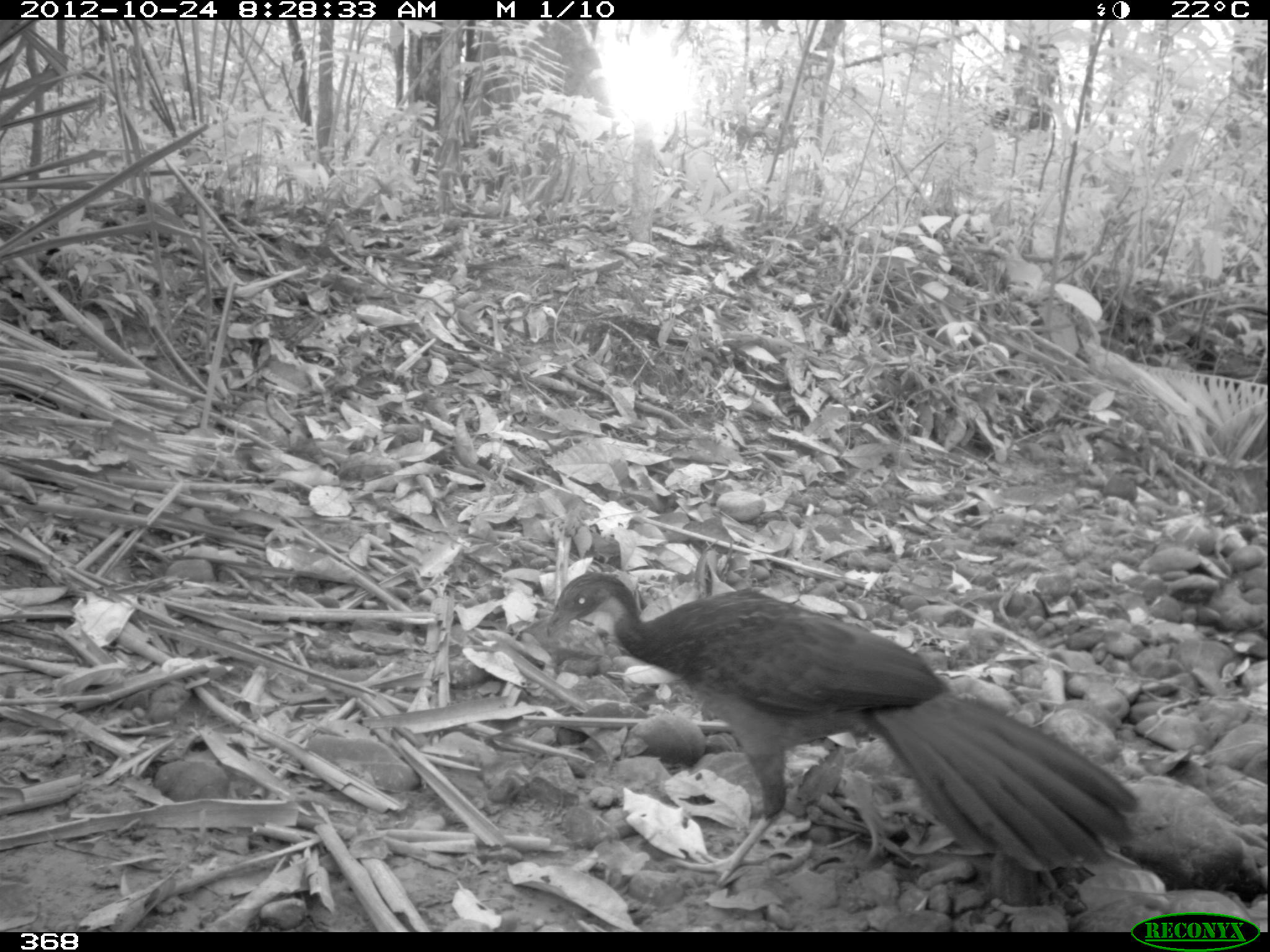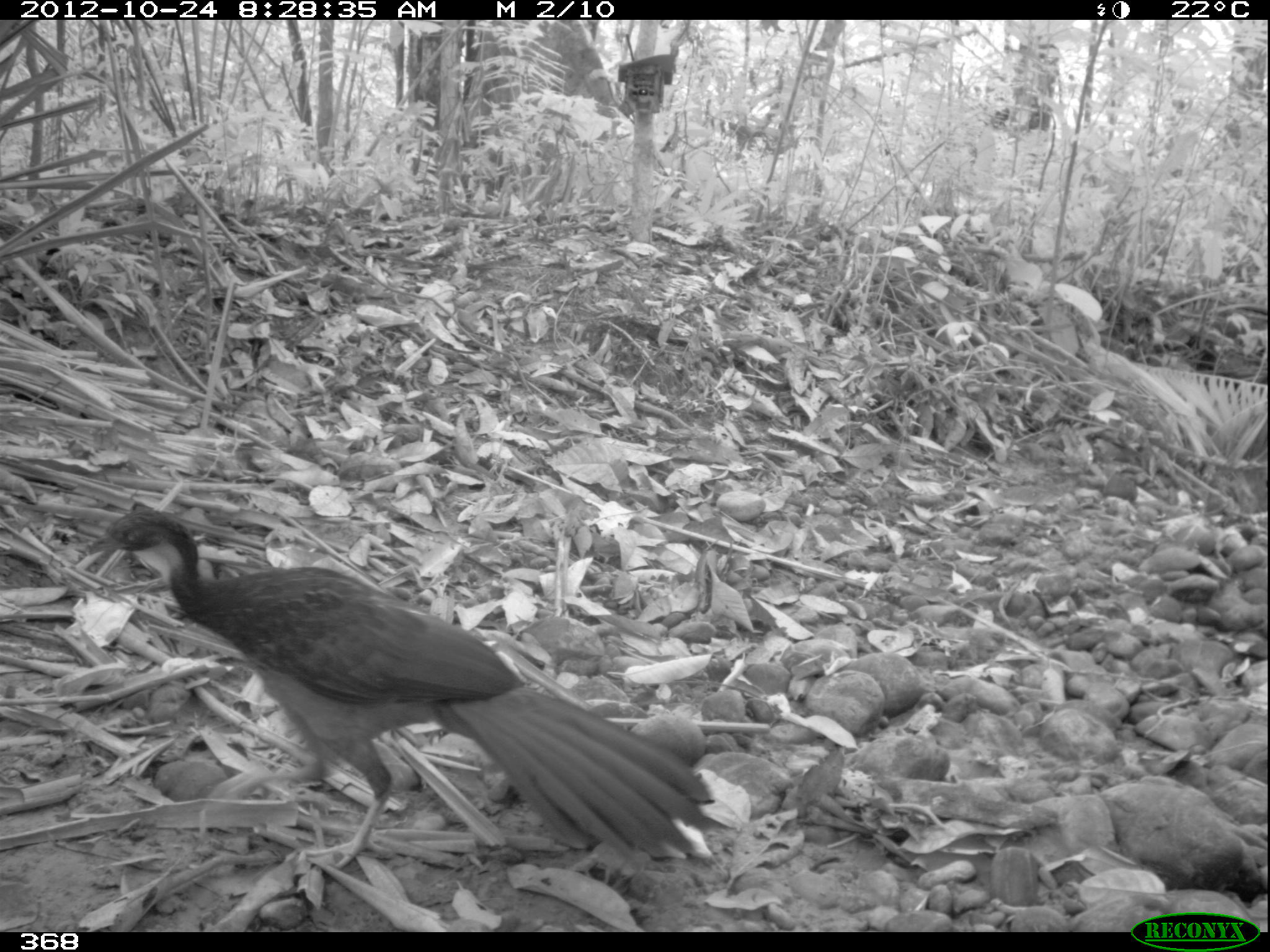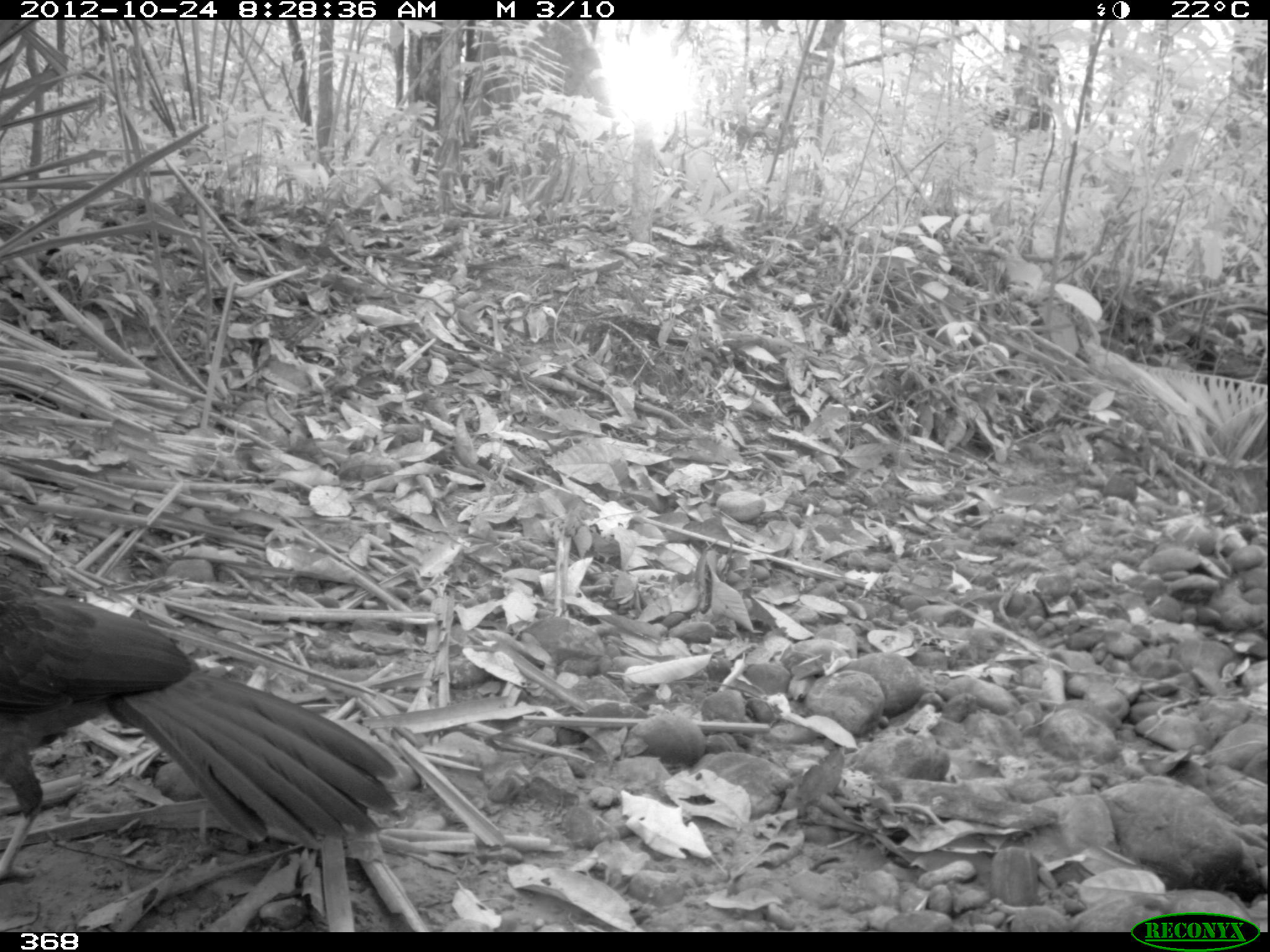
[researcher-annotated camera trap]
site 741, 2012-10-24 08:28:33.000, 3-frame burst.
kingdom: Animalia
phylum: Chordata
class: Aves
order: Galliformes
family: Cracidae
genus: Penelope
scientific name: Penelope jacquacu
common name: spix's guan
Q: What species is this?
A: Penelope jacquacu (spix's guan).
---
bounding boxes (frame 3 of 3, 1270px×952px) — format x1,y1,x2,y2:
penelope jacquacu: 0,544,398,888